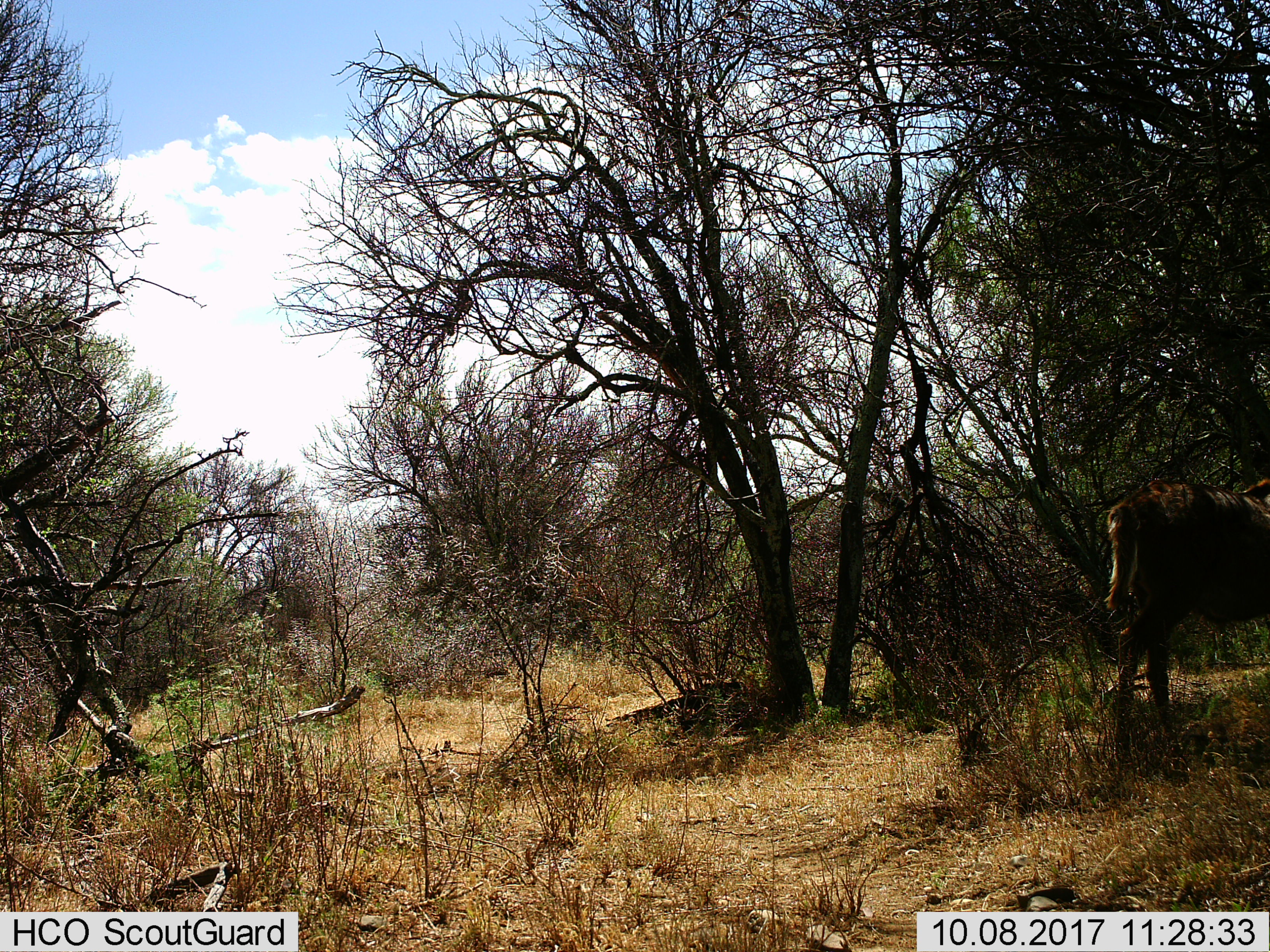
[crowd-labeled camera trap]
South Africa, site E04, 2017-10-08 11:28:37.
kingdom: Animalia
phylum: Chordata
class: Mammalia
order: Artiodactyla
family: Bovidae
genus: Tragelaphus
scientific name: Tragelaphus strepsiceros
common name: greater kudu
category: kudu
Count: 1.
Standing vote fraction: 0%.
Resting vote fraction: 0%.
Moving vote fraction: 100%.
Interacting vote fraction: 0%.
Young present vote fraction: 33%.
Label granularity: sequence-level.